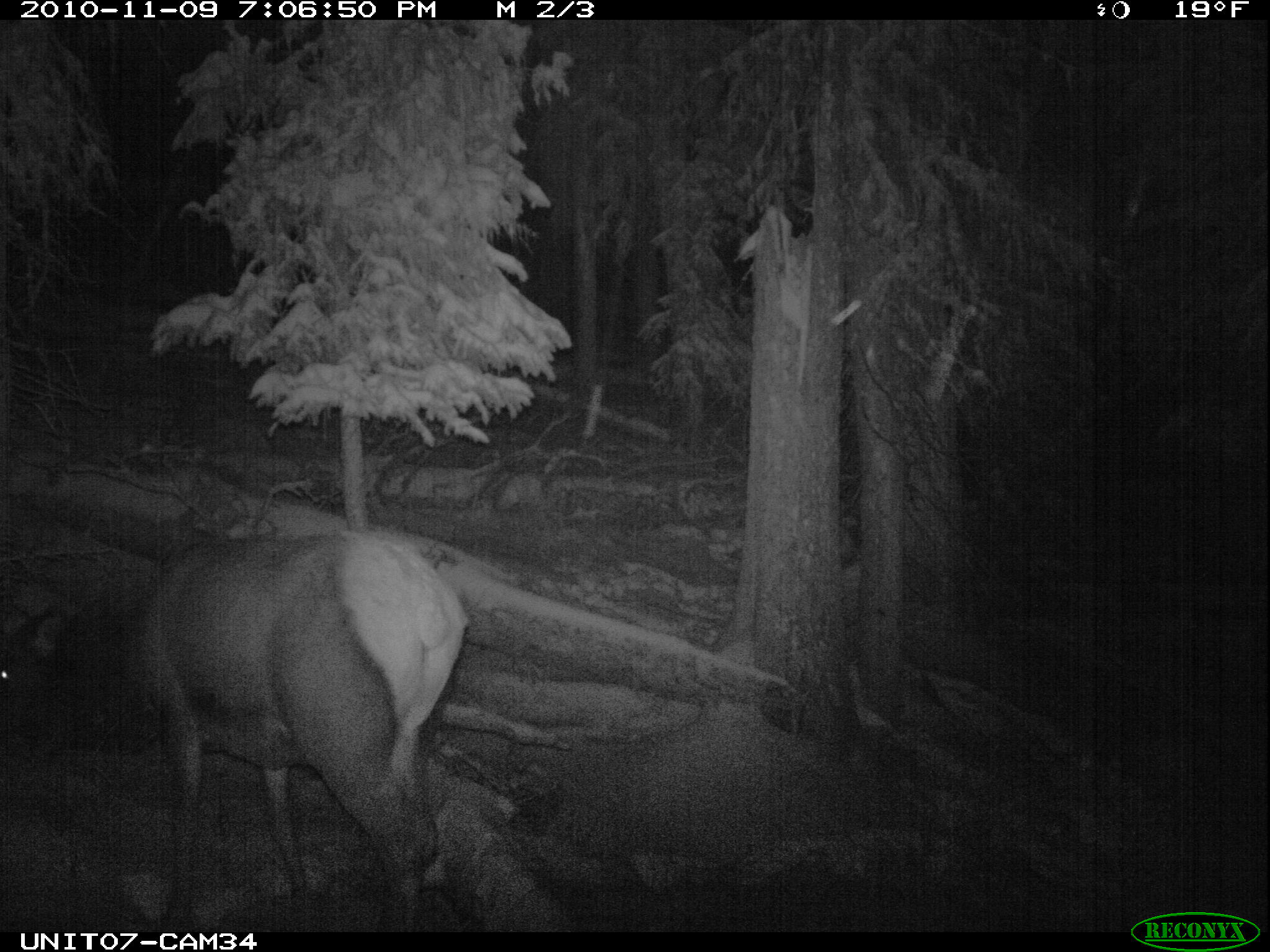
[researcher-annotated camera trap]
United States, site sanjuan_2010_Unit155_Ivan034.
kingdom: Animalia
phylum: Chordata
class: Mammalia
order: Artiodactyla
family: Cervidae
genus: Cervus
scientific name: Cervus elaphus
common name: red deer